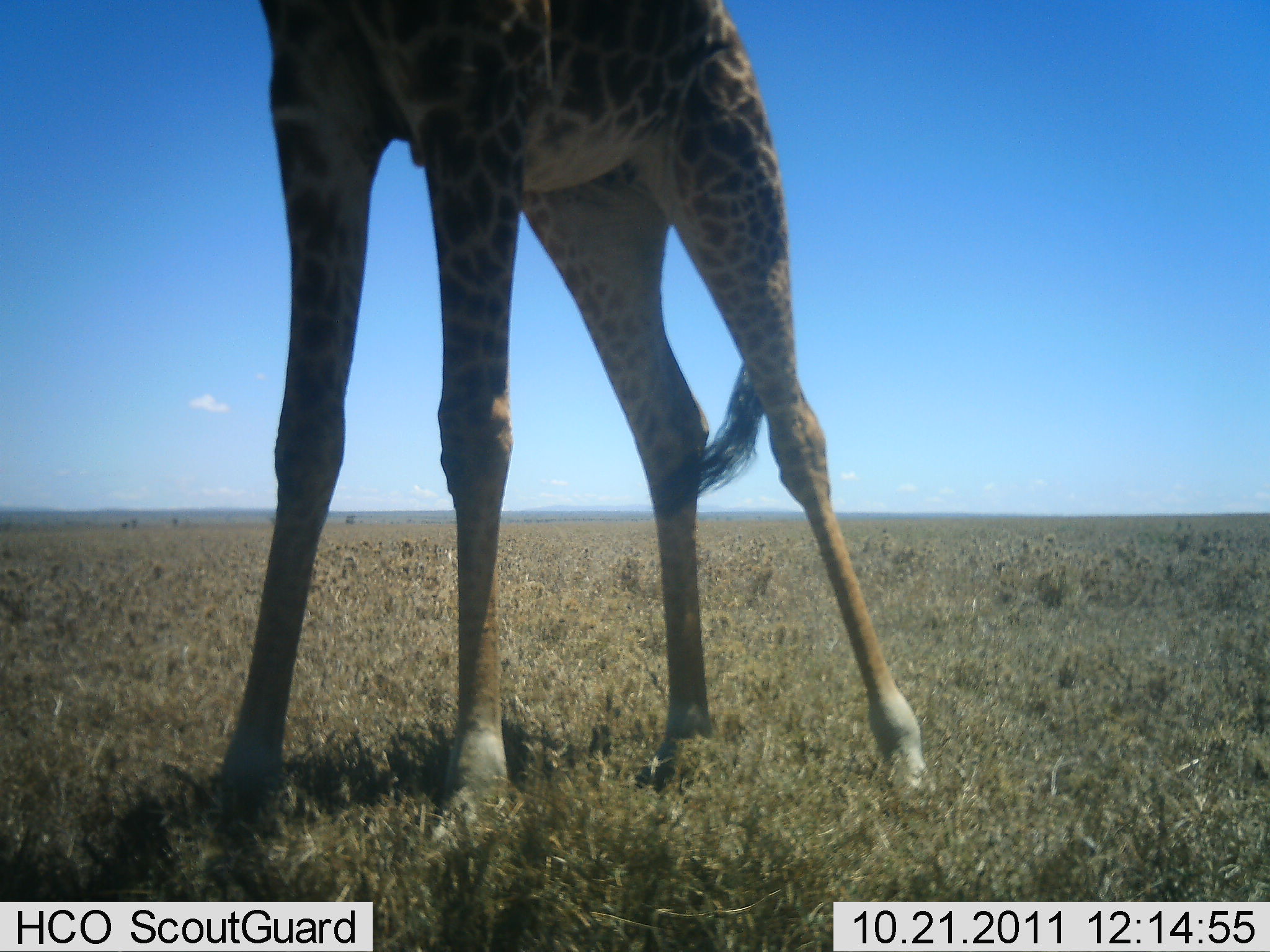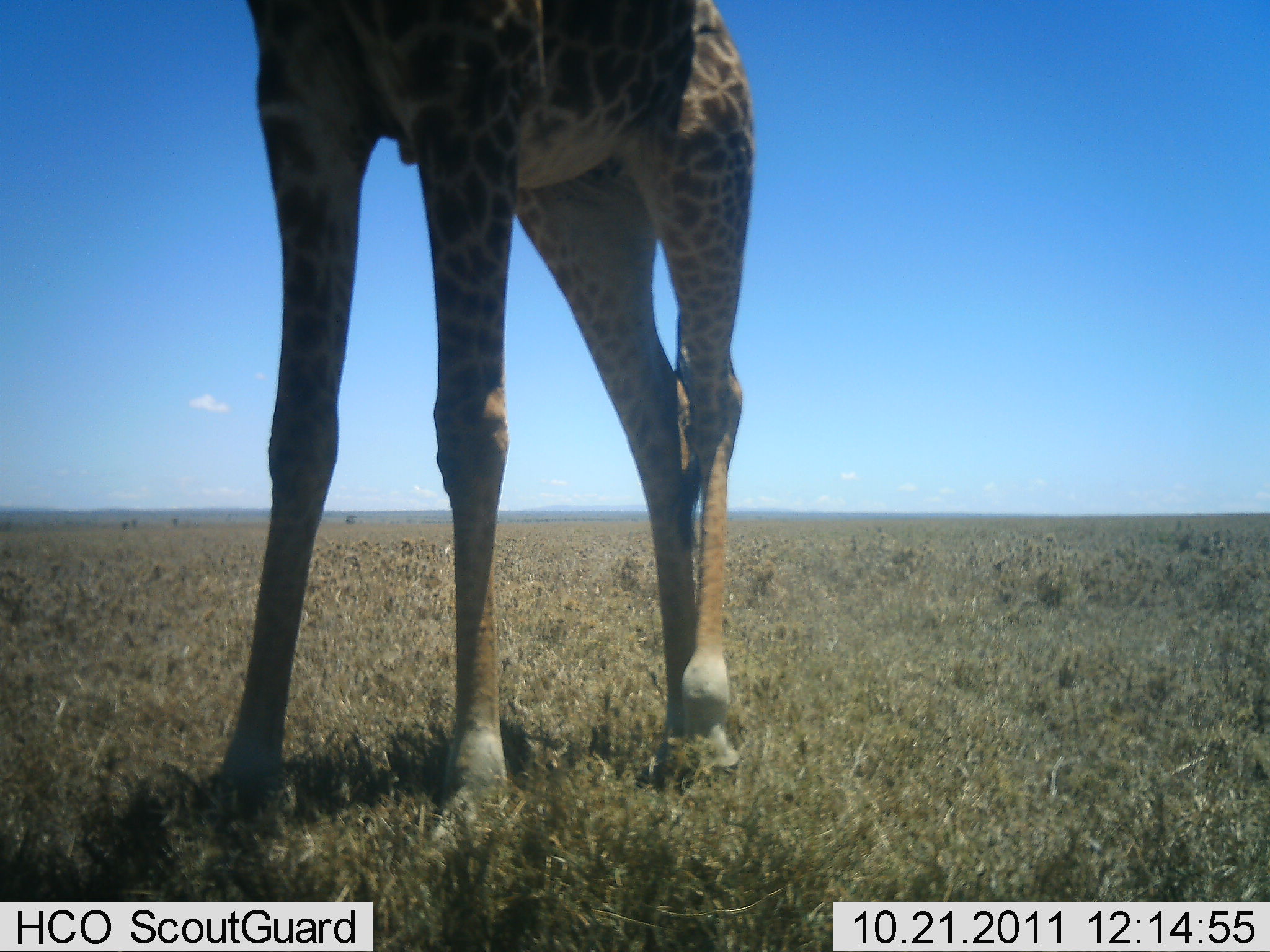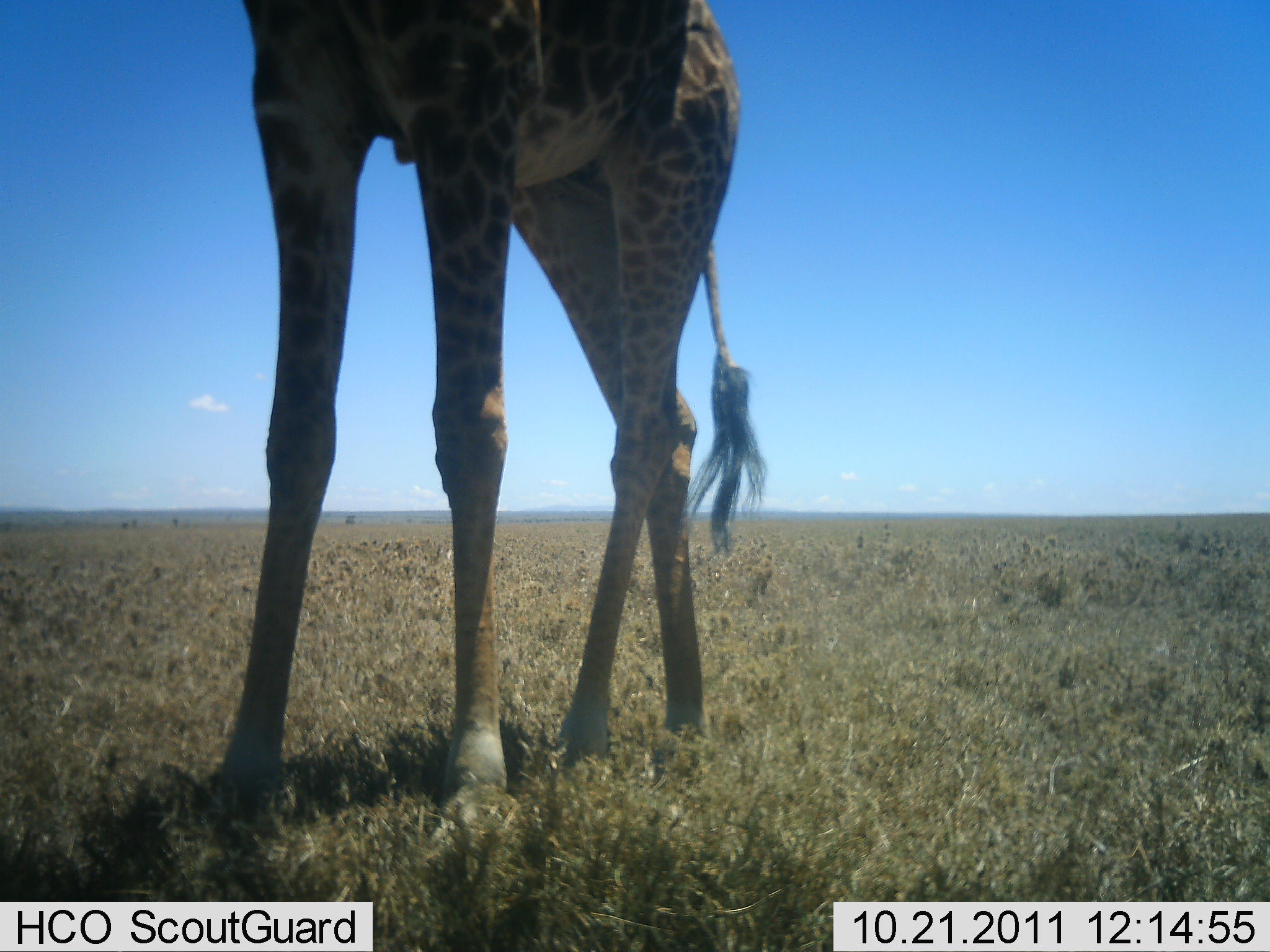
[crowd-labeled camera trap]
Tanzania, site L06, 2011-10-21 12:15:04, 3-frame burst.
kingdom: Animalia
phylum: Chordata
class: Mammalia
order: Artiodactyla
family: Giraffidae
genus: Giraffa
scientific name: Giraffa camelopardalis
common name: giraffe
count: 1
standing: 93%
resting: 0%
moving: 14%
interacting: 0%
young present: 0%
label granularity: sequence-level